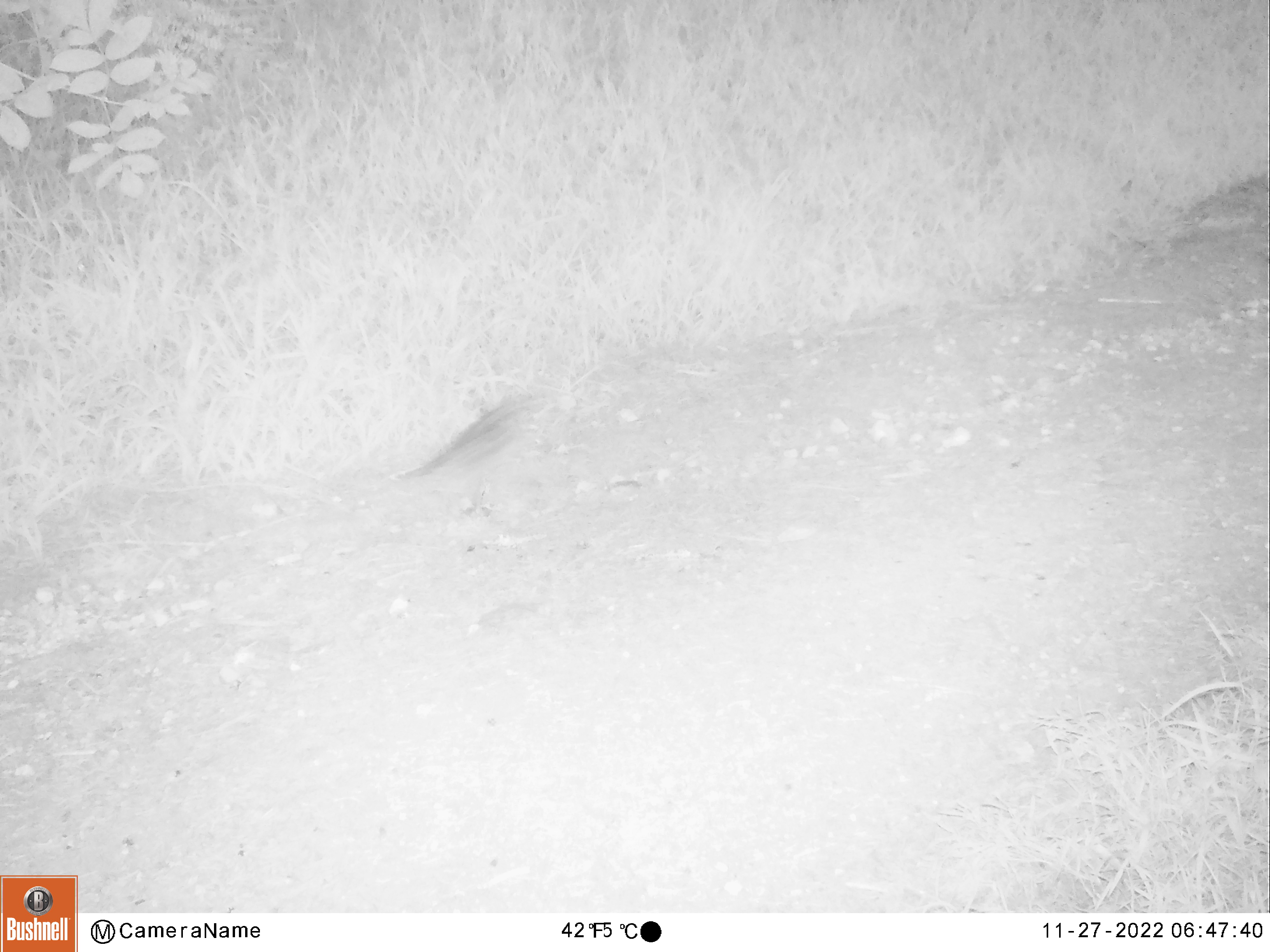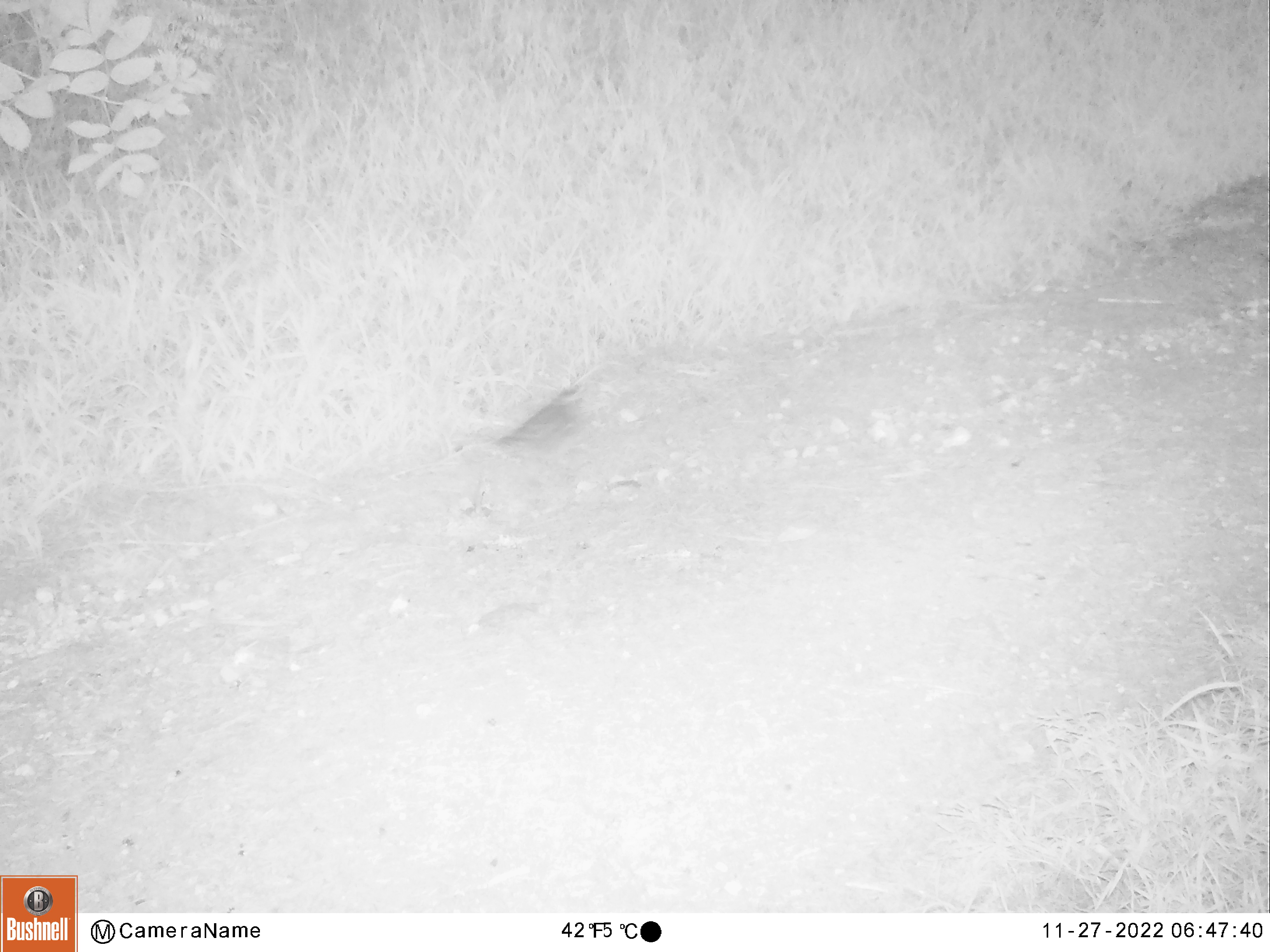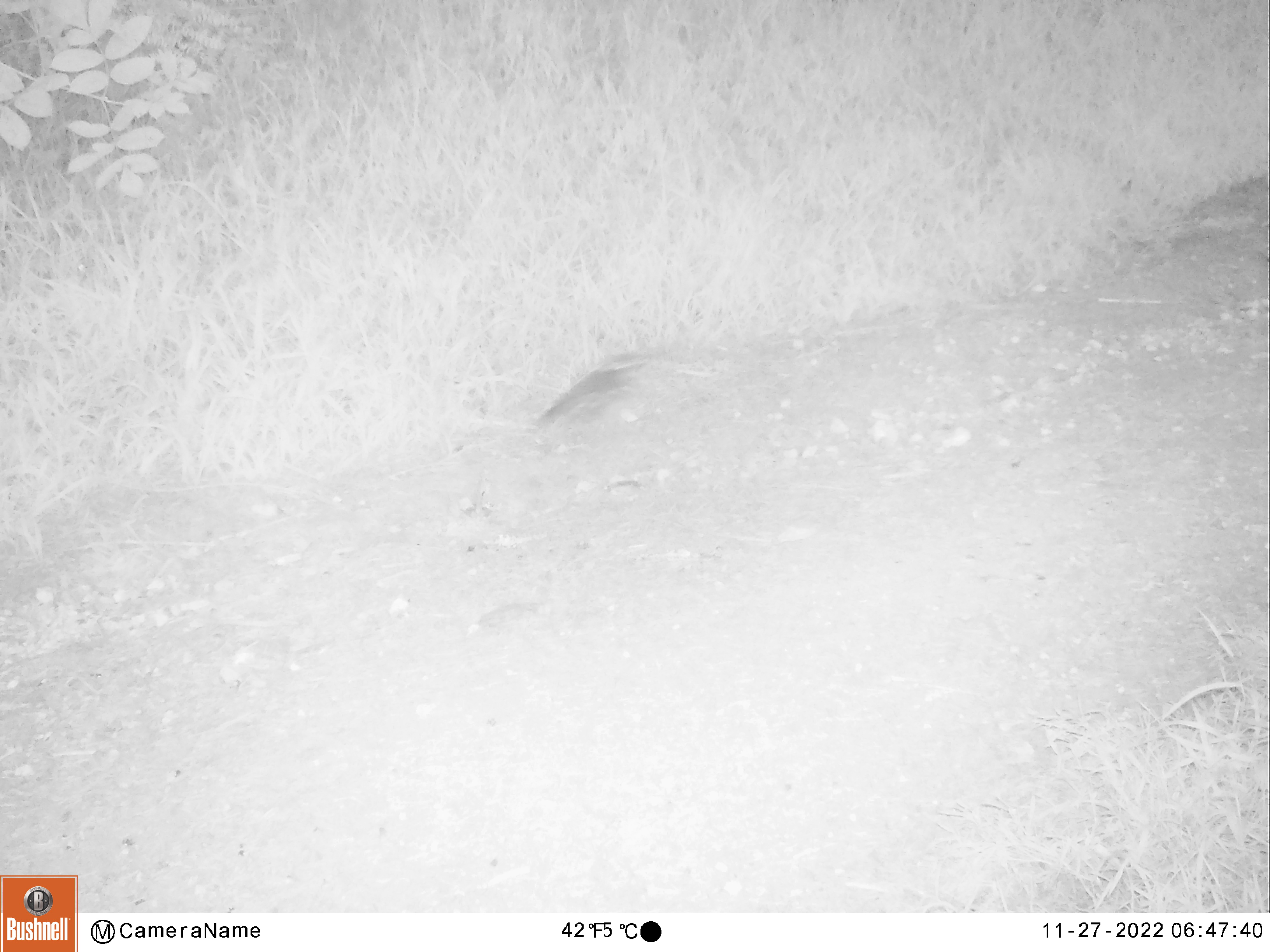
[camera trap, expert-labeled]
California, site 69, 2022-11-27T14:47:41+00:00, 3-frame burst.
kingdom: Animalia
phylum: Chordata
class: Aves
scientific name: Aves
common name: bird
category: unknown bird